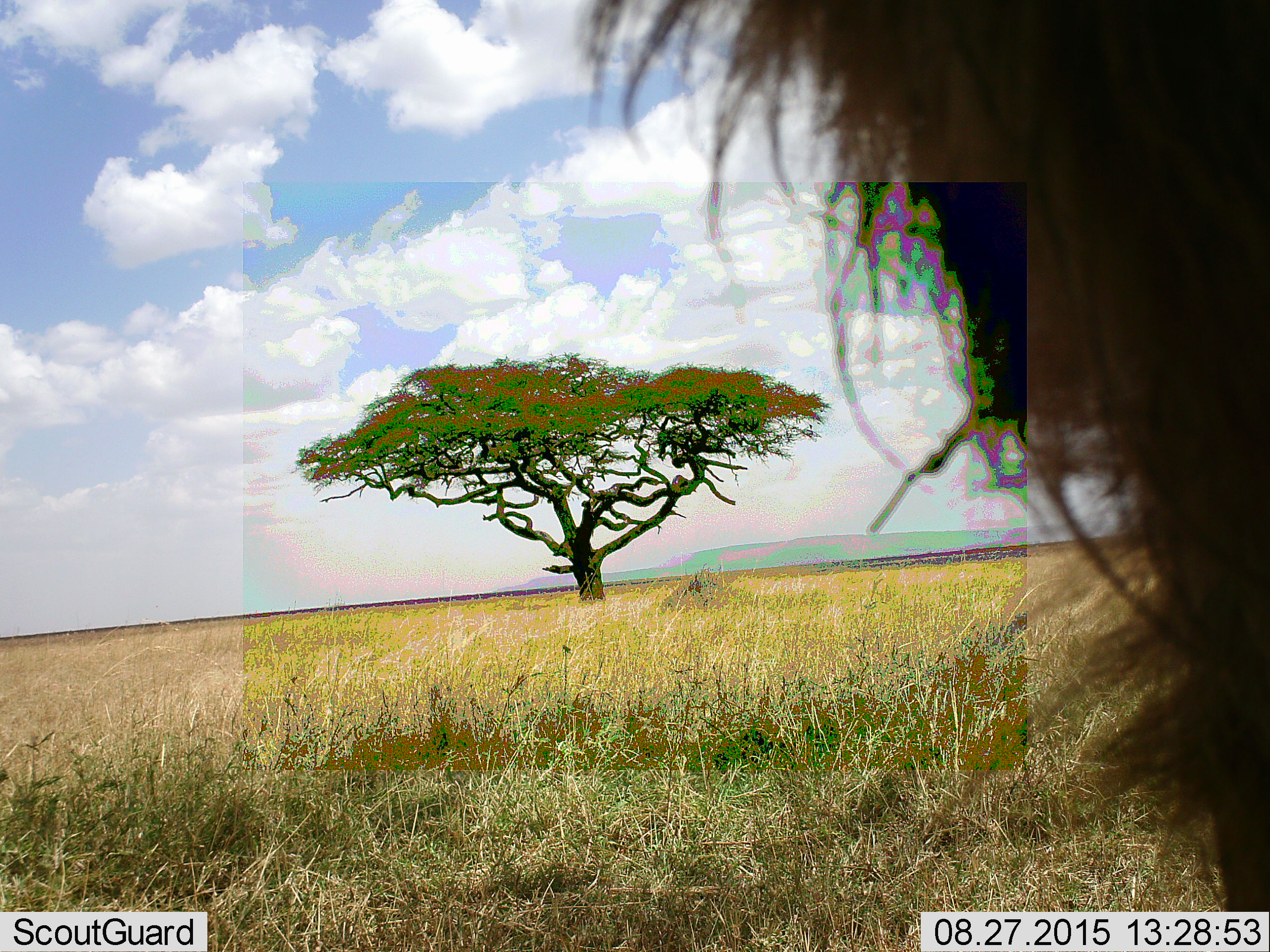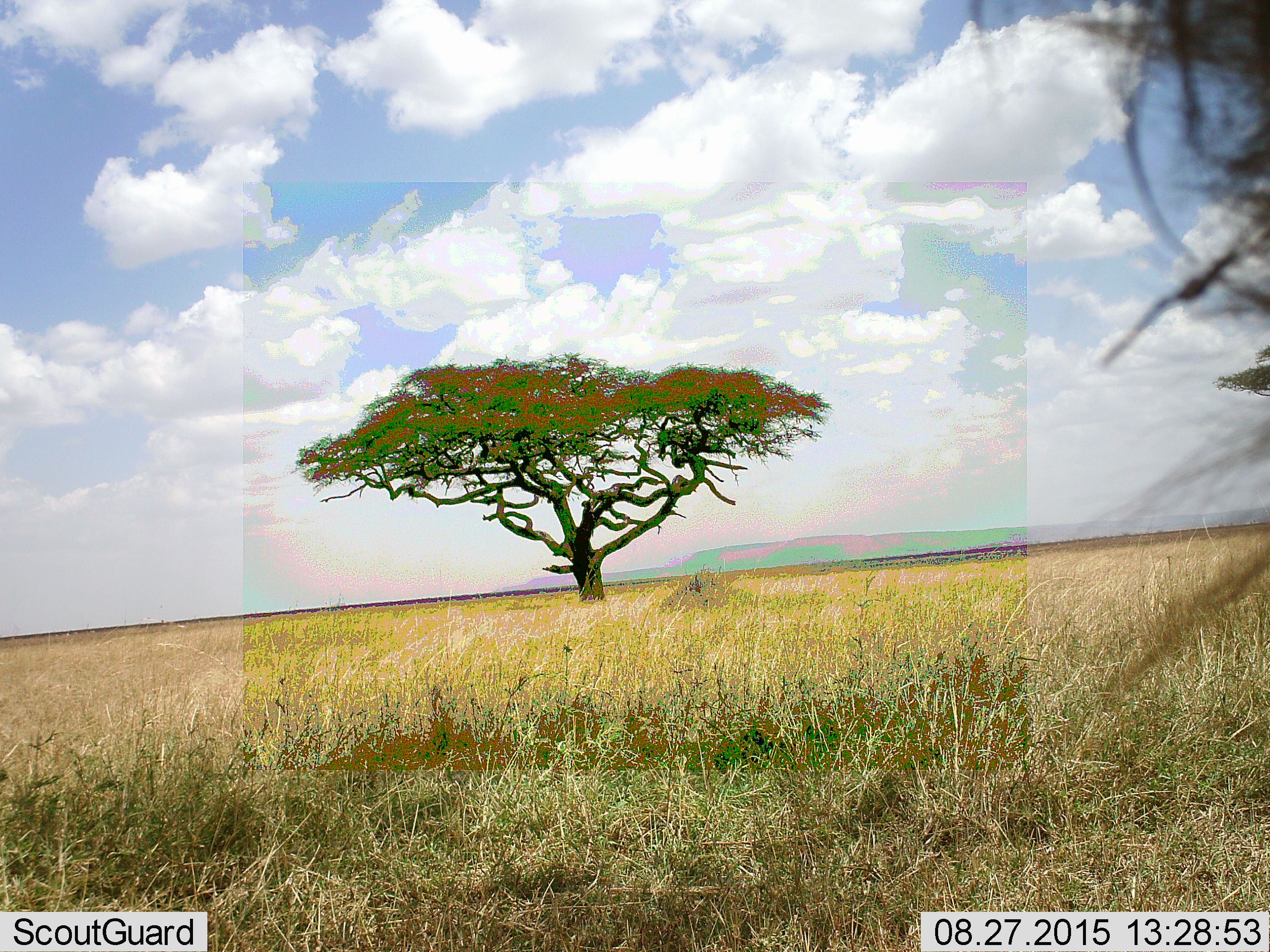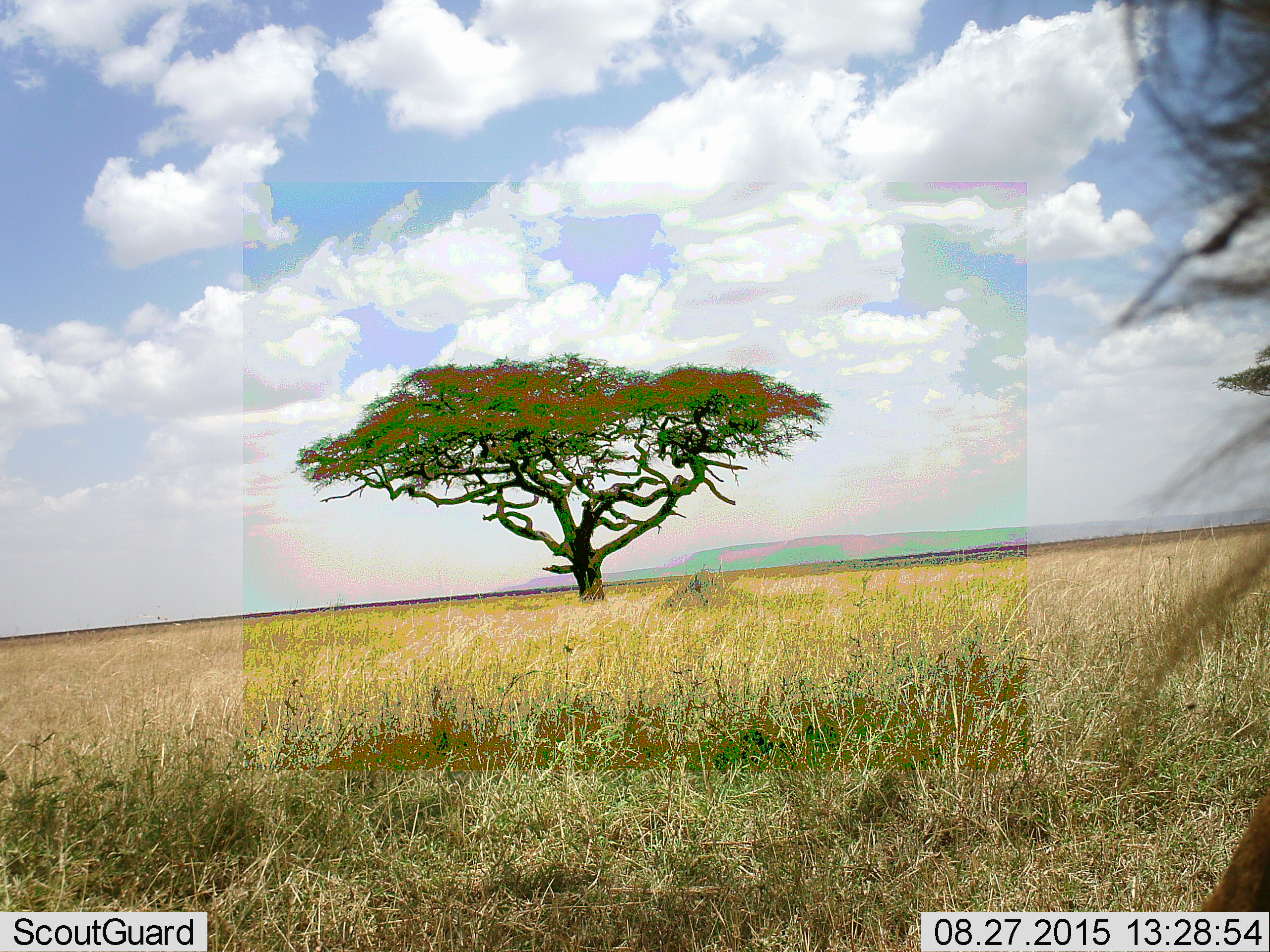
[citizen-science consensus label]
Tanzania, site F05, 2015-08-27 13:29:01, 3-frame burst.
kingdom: Animalia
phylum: Chordata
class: Mammalia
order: Carnivora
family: Felidae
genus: Panthera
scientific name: Panthera leo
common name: lion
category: lionmale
Lionmale (lion) (Panthera leo), count 1. Behavior (volunteer vote fractions): standing 75%, resting 0%, moving 25%, interacting 0%. Young present (vote fraction): 0%. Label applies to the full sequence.